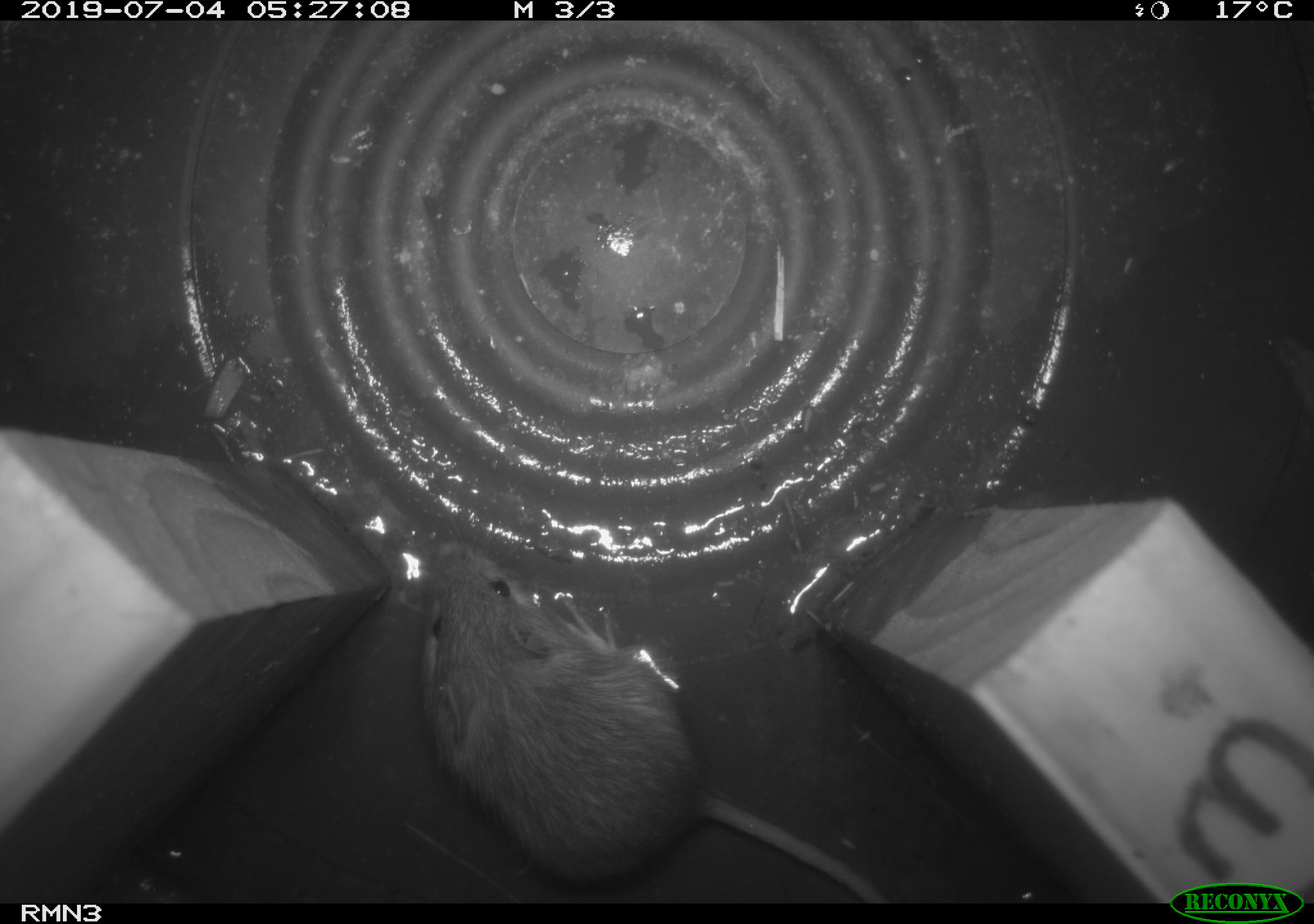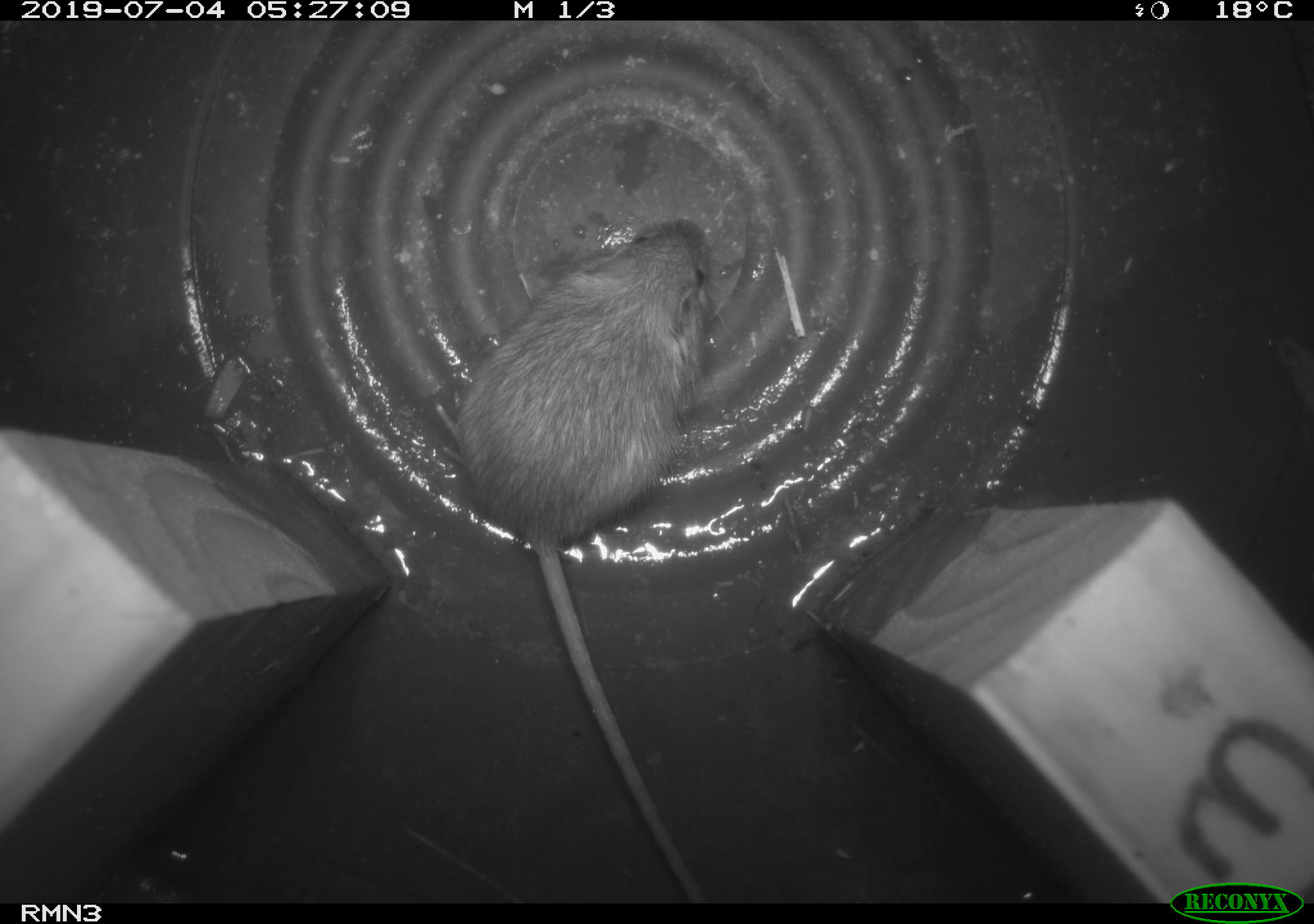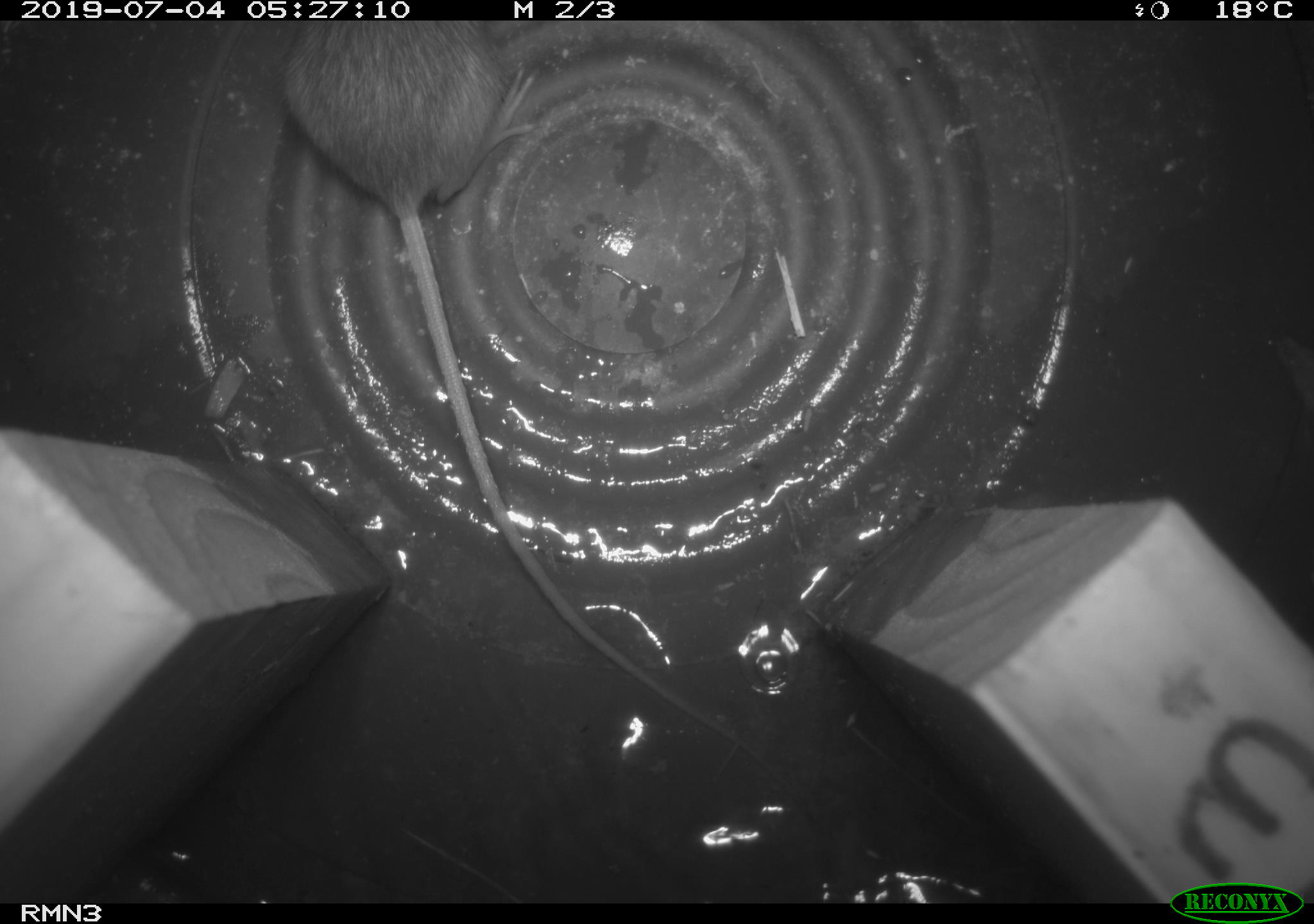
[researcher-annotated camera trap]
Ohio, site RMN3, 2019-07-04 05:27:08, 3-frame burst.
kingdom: Animalia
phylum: Chordata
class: Mammalia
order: Rodentia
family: Zapodidae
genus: Napaeozapus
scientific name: Napaeozapus insignis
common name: woodland jumping mouse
Woodland jumping mouse (Napaeozapus insignis).